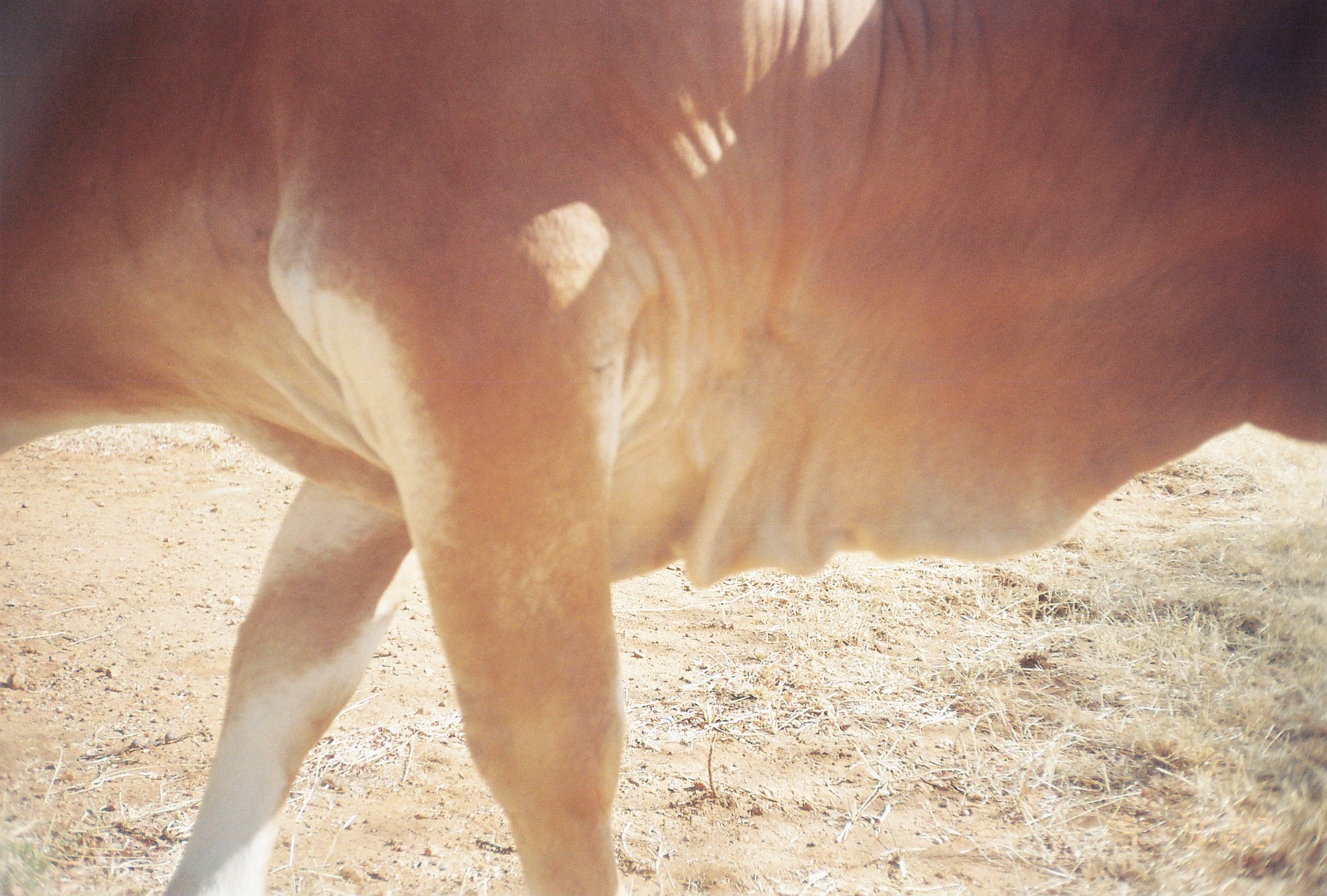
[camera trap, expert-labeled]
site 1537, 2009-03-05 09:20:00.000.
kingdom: Animalia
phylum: Chordata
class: Mammalia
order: Artiodactyla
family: Bovidae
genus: Bos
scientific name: Bos taurus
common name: domestic cattle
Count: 1.